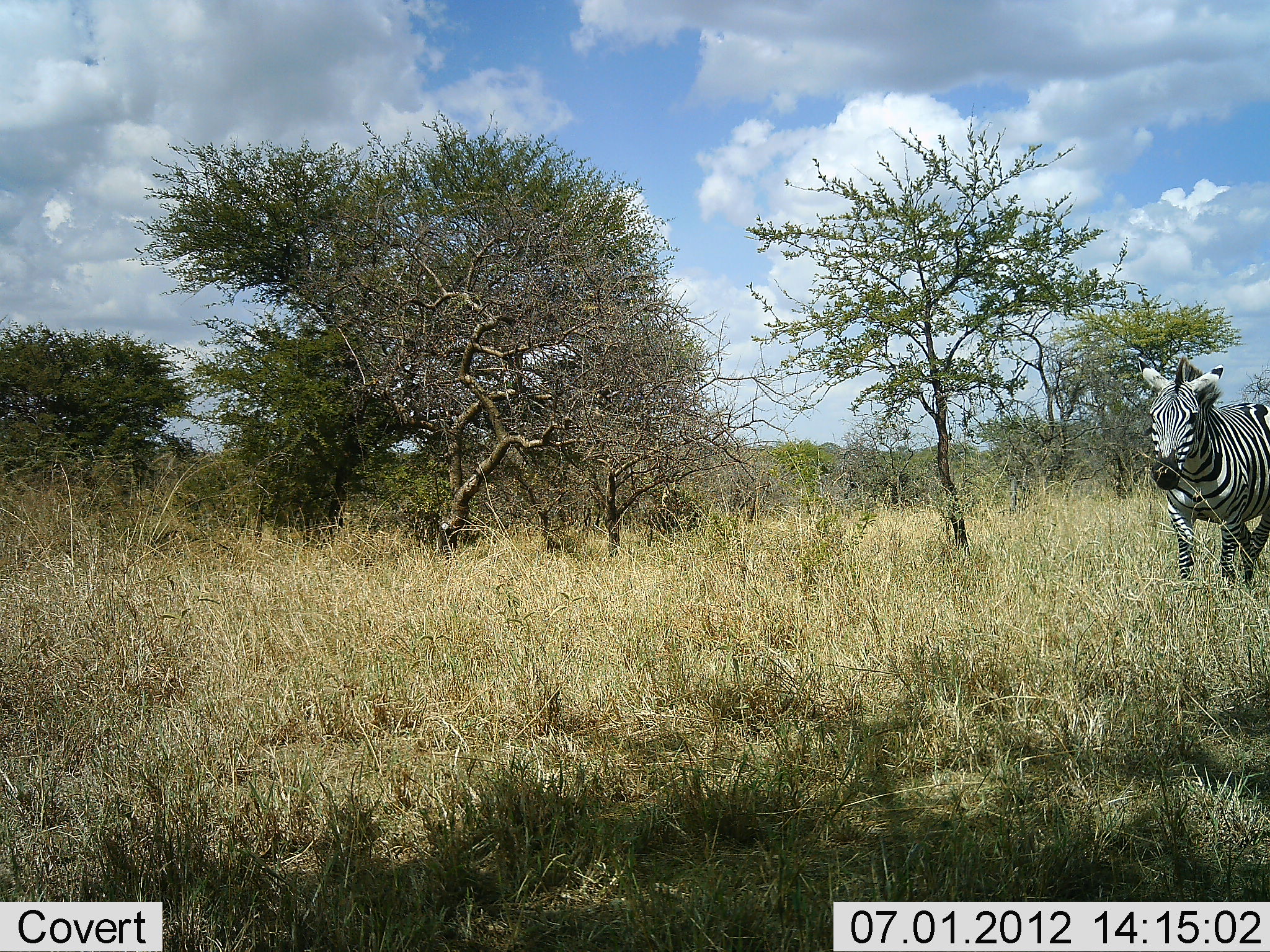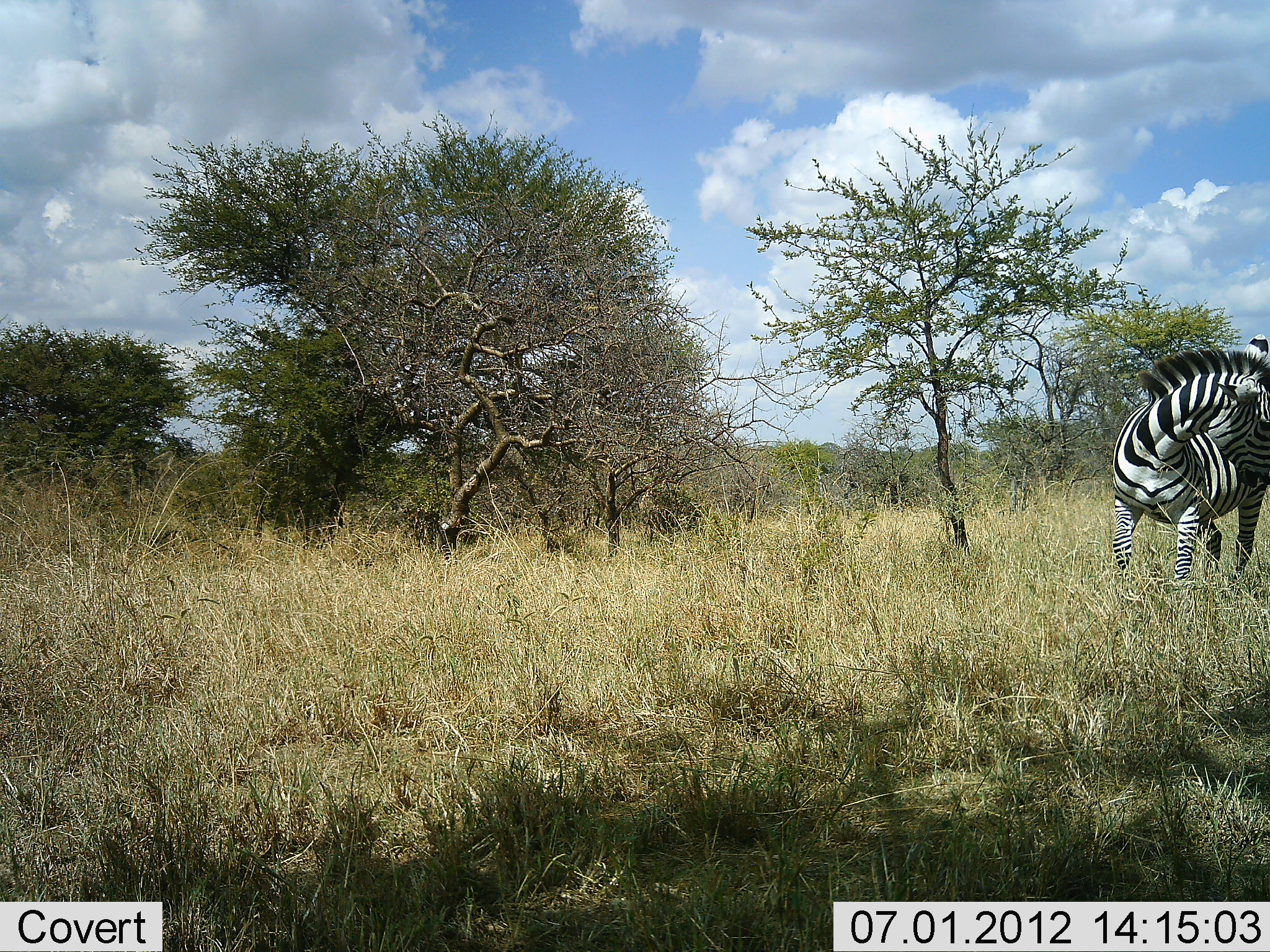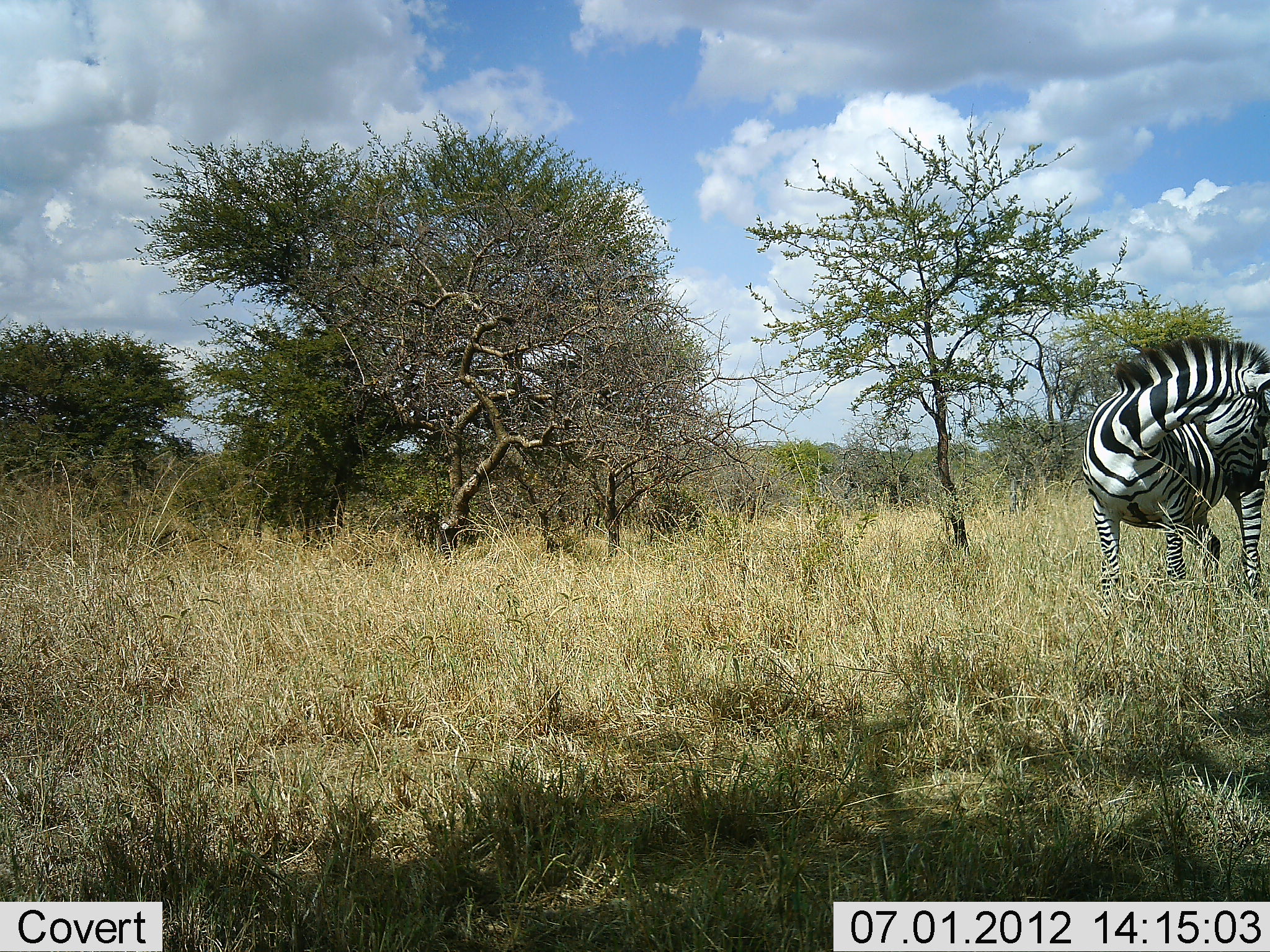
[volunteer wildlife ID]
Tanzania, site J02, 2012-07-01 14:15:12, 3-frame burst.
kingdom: Animalia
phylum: Chordata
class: Mammalia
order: Perissodactyla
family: Equidae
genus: Equus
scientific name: Equus quagga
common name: plains zebra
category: zebra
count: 1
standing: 30%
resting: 10%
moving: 90%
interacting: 10%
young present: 0%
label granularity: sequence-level